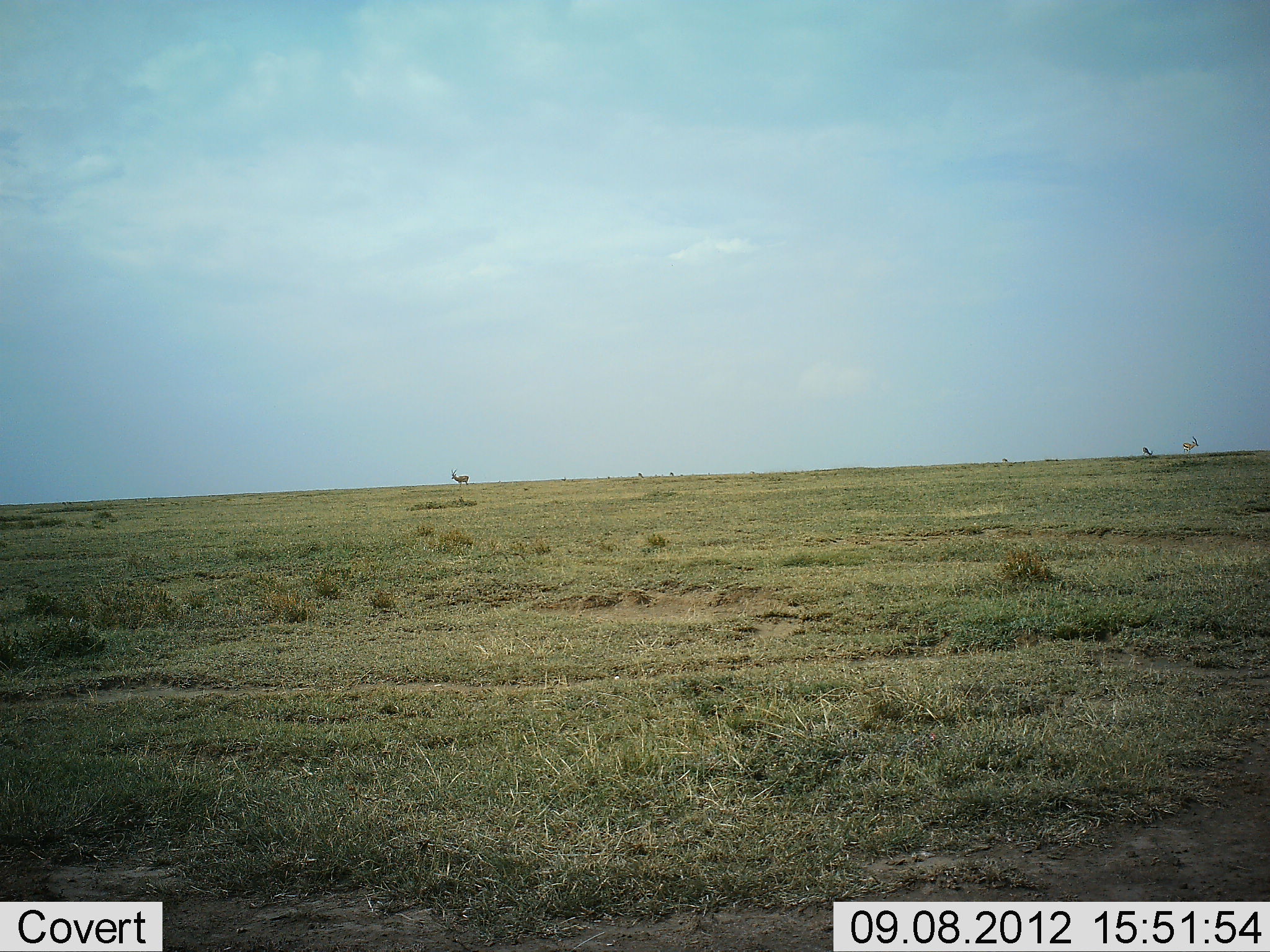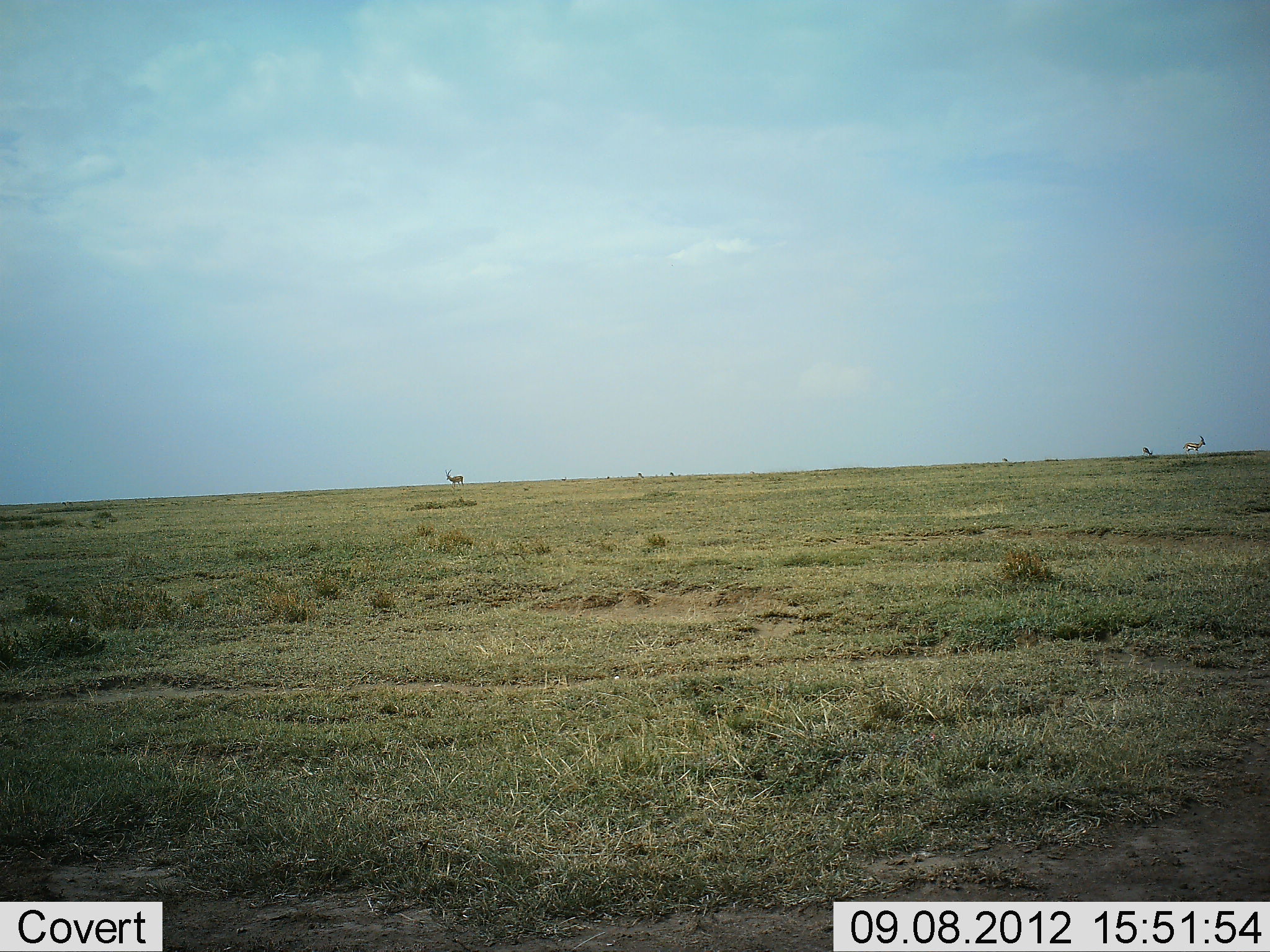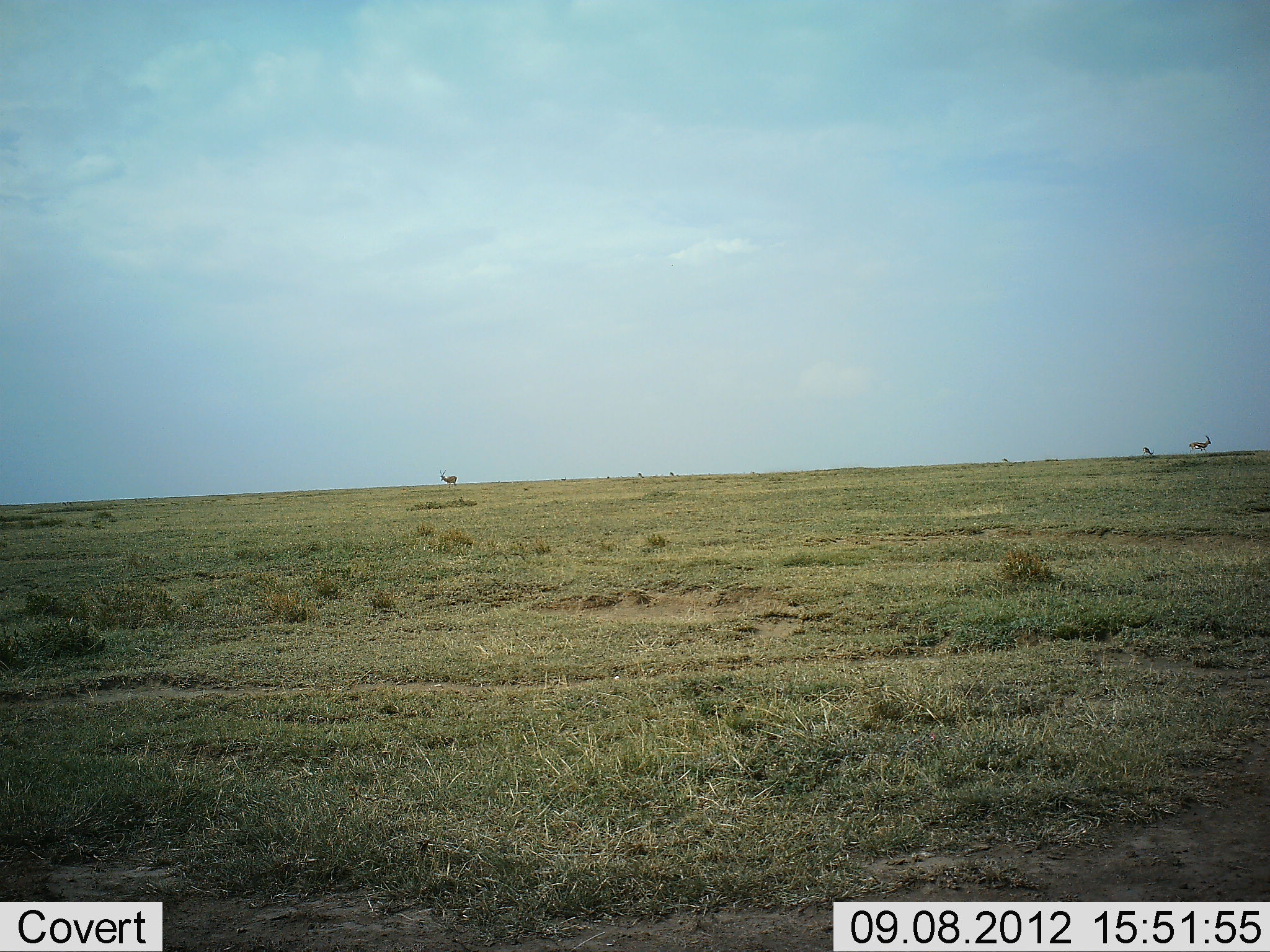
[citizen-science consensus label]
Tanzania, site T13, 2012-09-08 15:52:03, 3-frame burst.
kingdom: Animalia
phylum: Chordata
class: Mammalia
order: Artiodactyla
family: Bovidae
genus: Nanger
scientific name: Nanger granti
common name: grant's gazelle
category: gazellegrants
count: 3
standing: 17%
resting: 0%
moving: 100%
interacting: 0%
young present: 0%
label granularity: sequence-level